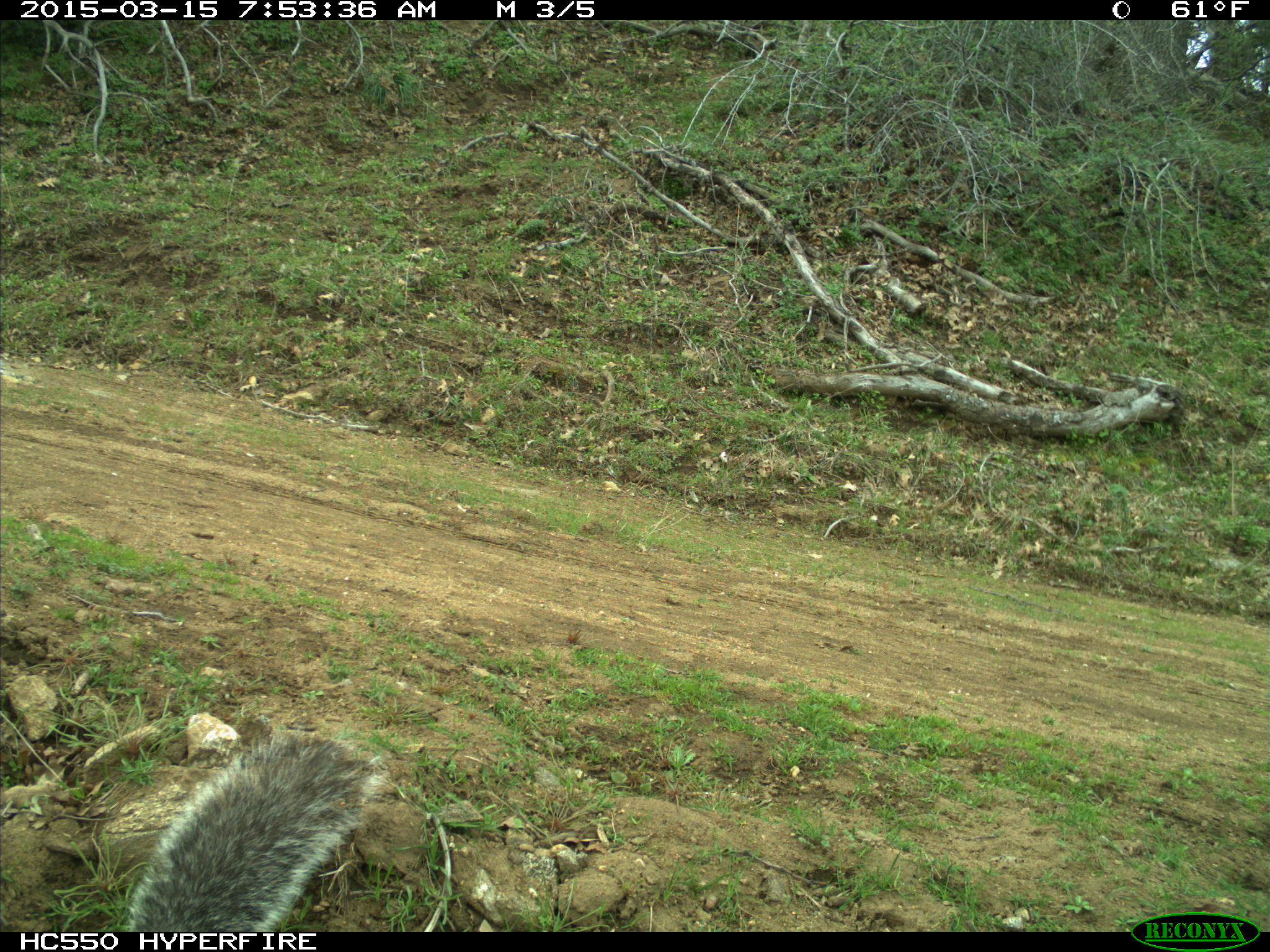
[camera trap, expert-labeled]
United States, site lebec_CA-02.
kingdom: Animalia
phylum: Chordata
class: Mammalia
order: Rodentia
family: Sciuridae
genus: Sciurus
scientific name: Sciurus carolinensis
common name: eastern gray squirrel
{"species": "Sciurus carolinensis (eastern gray squirrel)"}